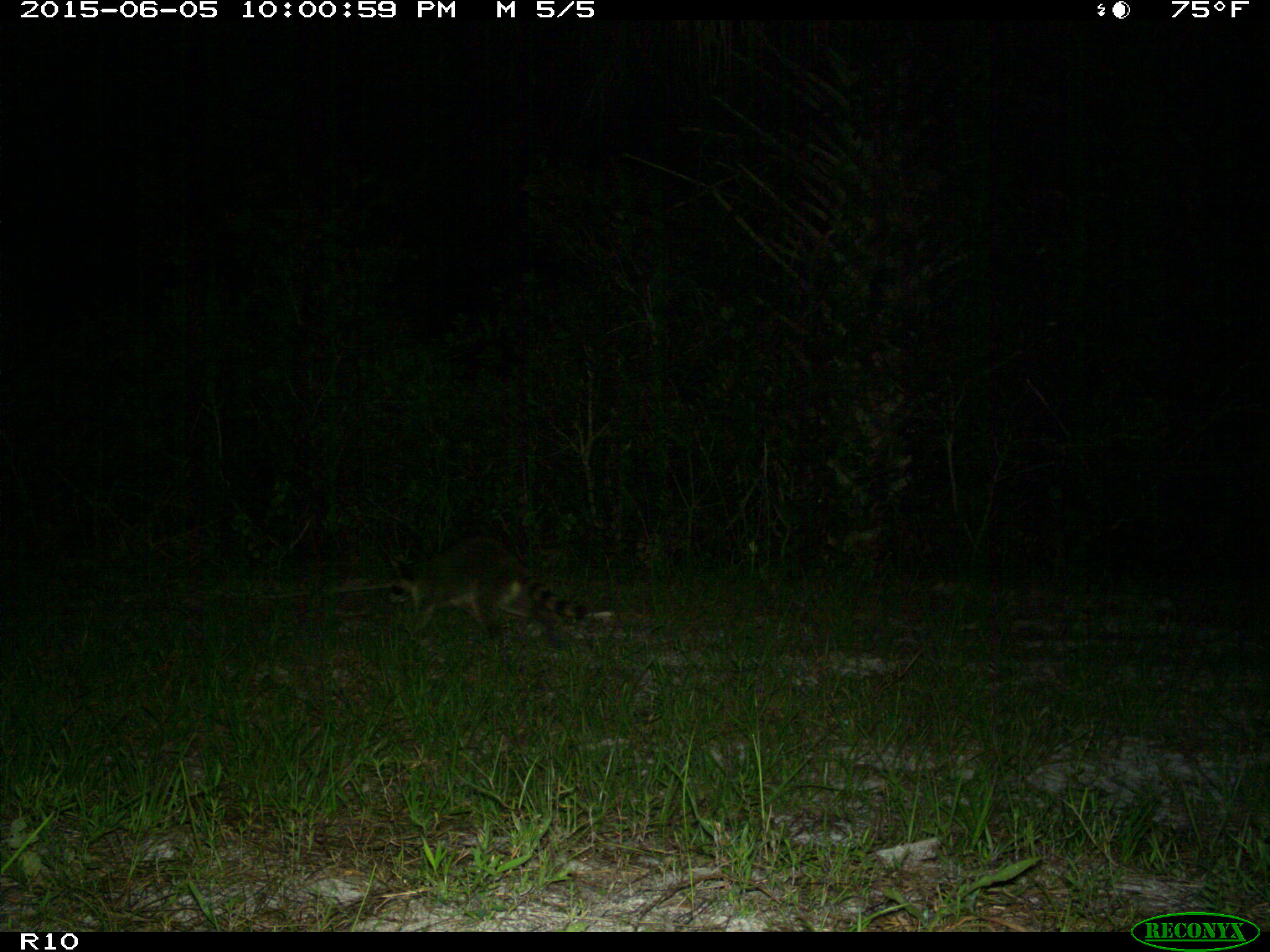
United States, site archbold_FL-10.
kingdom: Animalia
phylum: Chordata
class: Mammalia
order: Carnivora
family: Procyonidae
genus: Procyon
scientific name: Procyon lotor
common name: common raccoon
Procyon lotor (common raccoon).